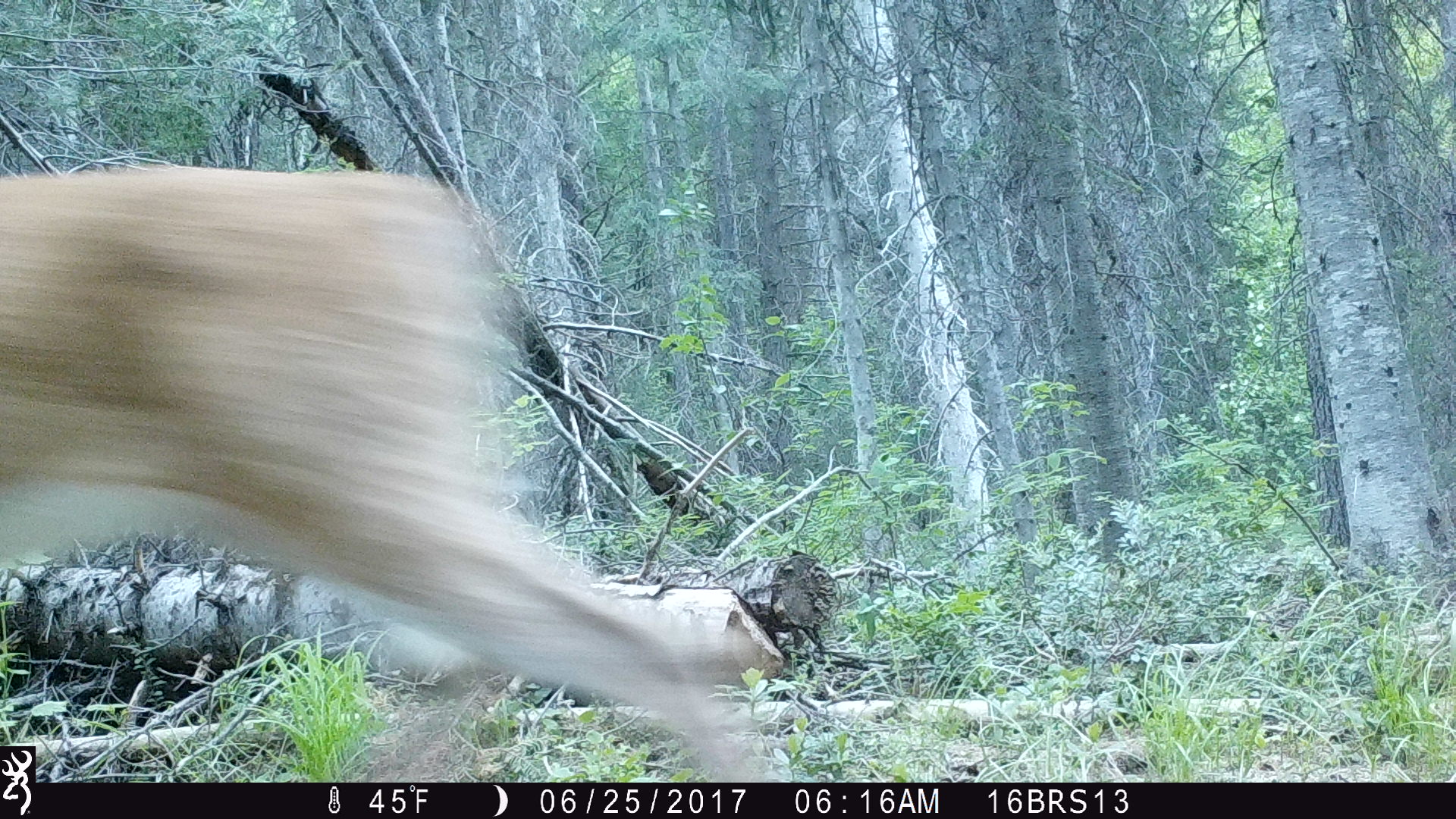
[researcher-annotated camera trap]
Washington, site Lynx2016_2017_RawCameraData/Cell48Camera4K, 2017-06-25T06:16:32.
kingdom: Animalia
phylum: Chordata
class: Mammalia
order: Artiodactyla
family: Cervidae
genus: Odocoileus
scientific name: Odocoileus virginianus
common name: white-tailed deer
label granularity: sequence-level